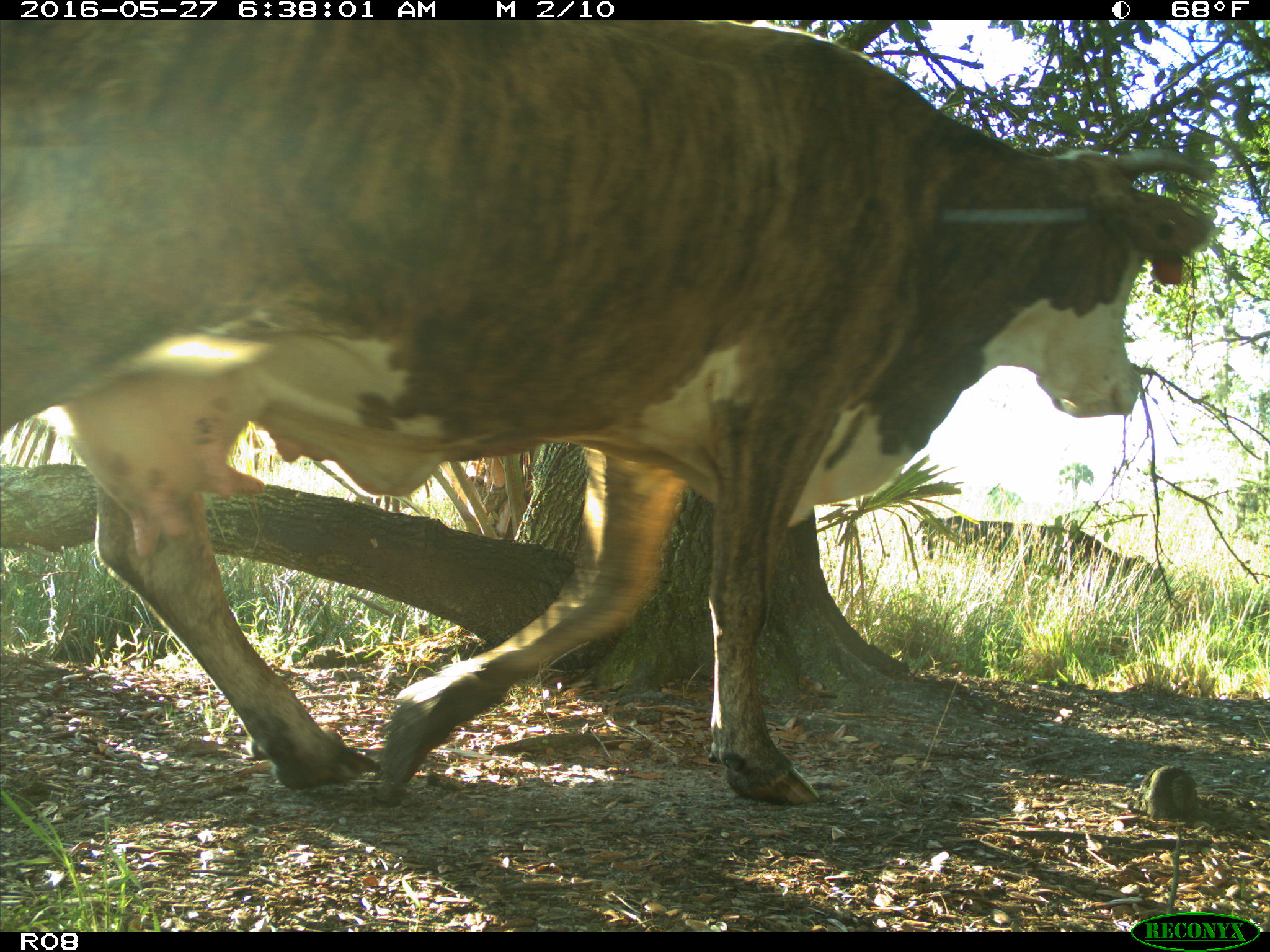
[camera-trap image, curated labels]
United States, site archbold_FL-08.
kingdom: Animalia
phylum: Chordata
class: Mammalia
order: Artiodactyla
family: Bovidae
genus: Bos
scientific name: Bos taurus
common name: domestic cow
Bos taurus (domestic cow).